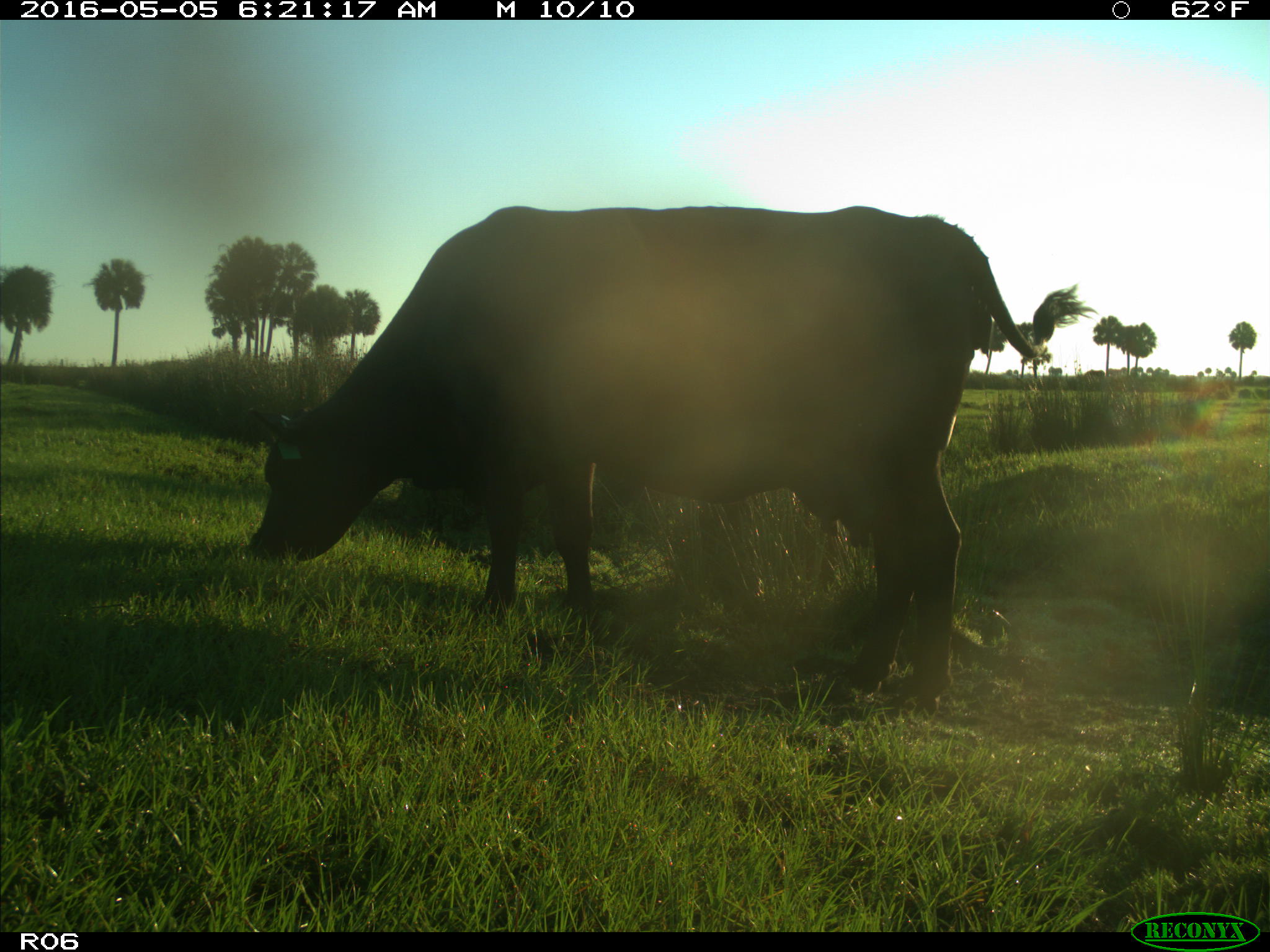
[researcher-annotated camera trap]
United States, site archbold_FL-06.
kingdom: Animalia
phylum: Chordata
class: Mammalia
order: Artiodactyla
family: Bovidae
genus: Bos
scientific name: Bos taurus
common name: domestic cow